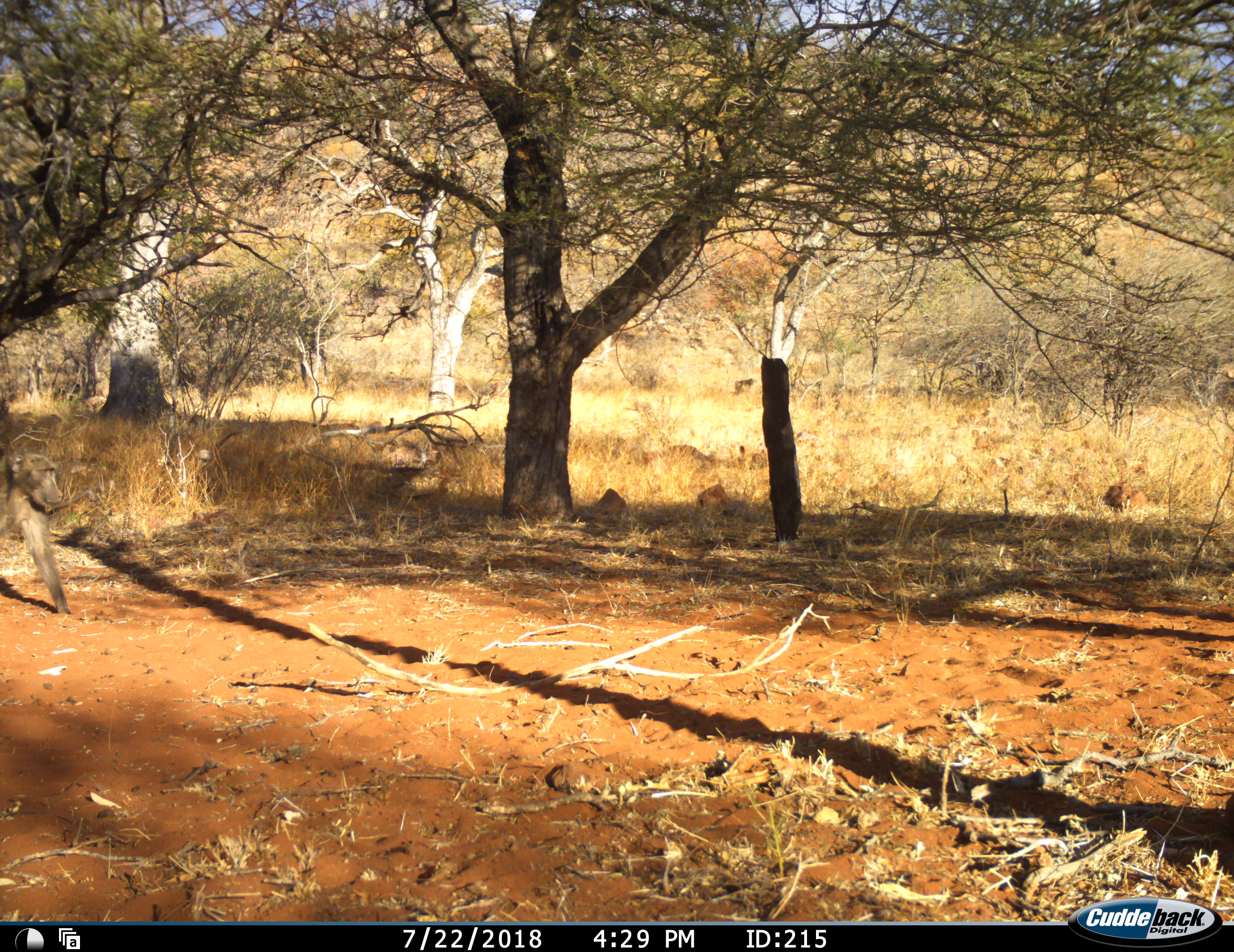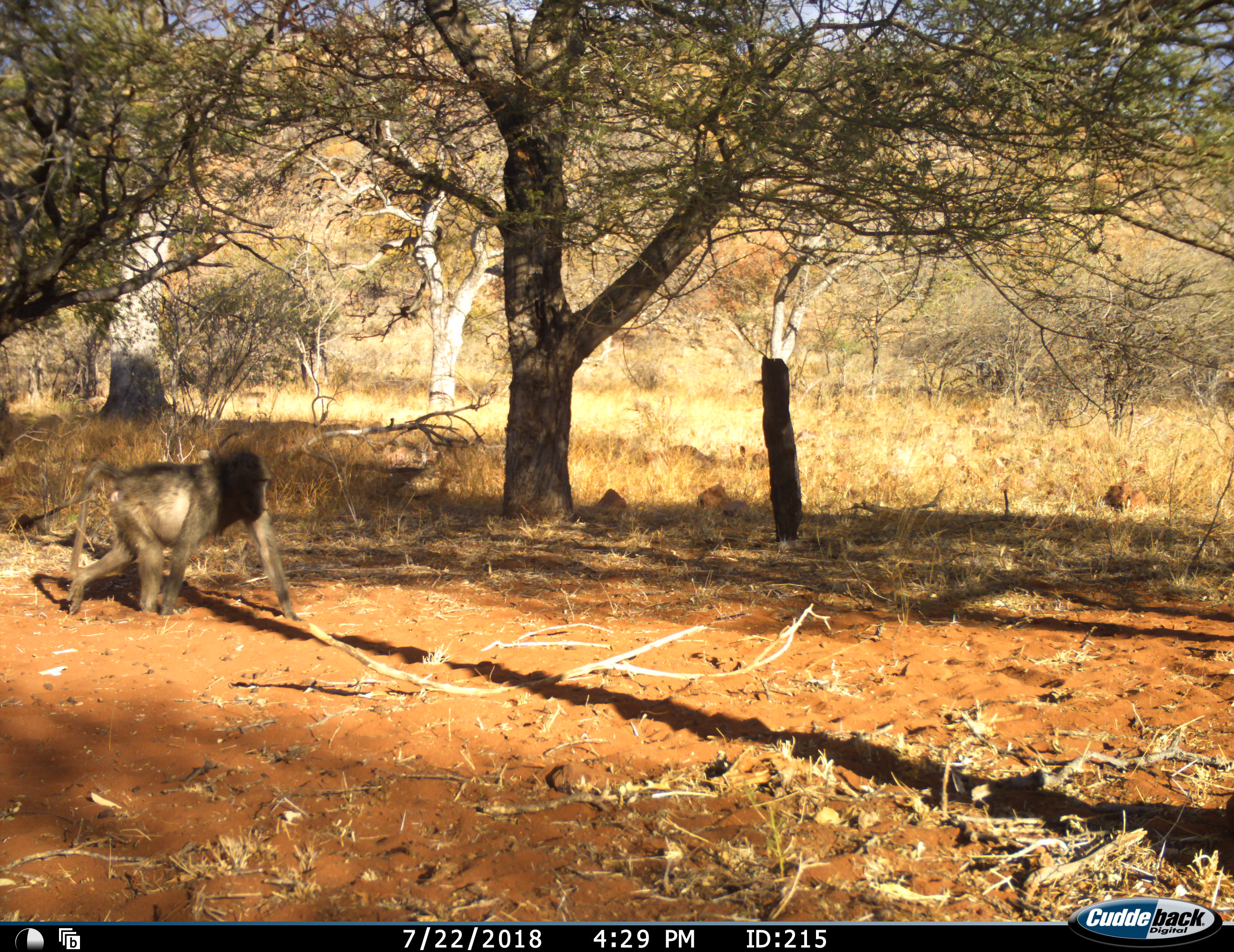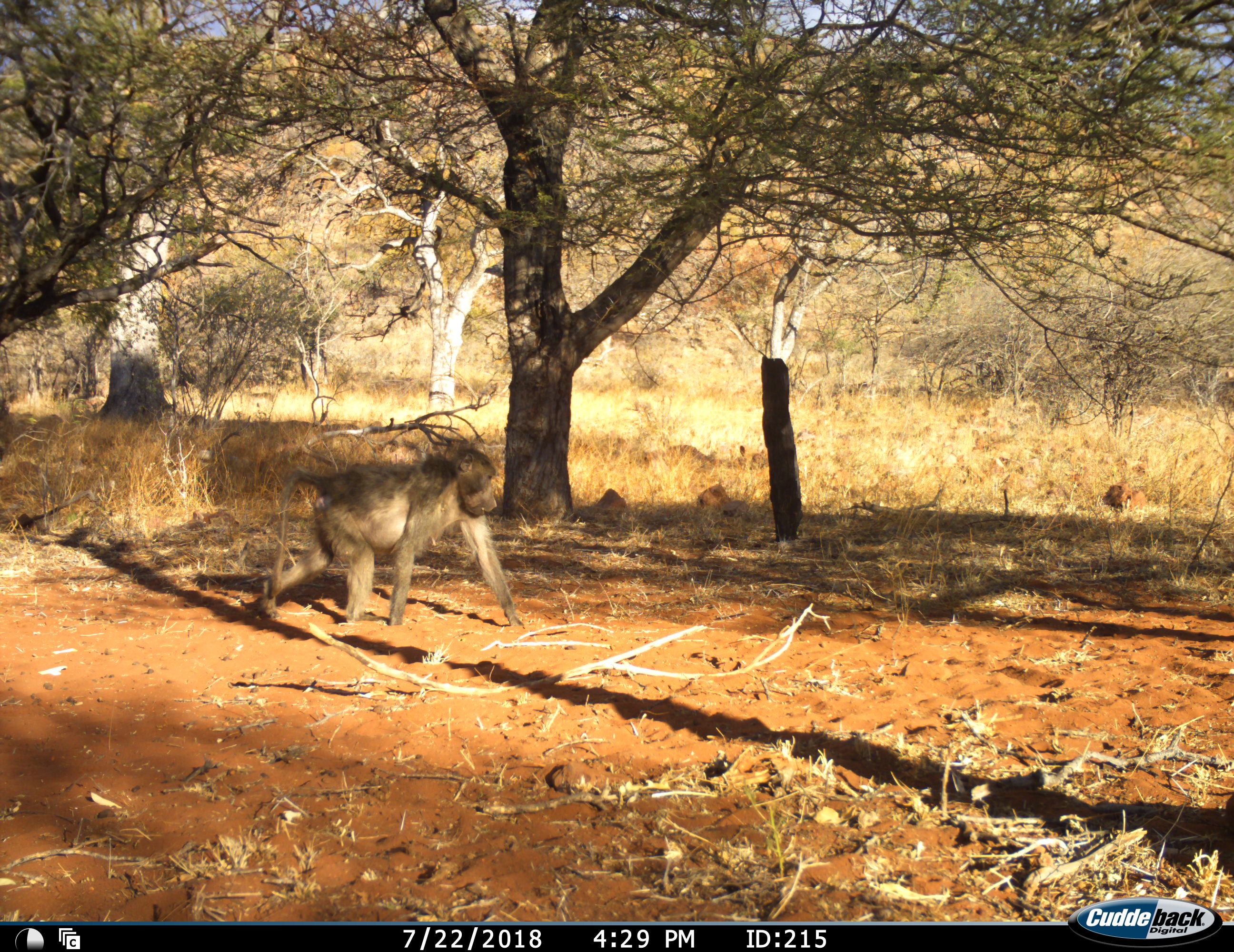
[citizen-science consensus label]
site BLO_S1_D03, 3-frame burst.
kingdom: Animalia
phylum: Chordata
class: Mammalia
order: Primates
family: Cercopithecidae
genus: Papio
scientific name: Papio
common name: baboon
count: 1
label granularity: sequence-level